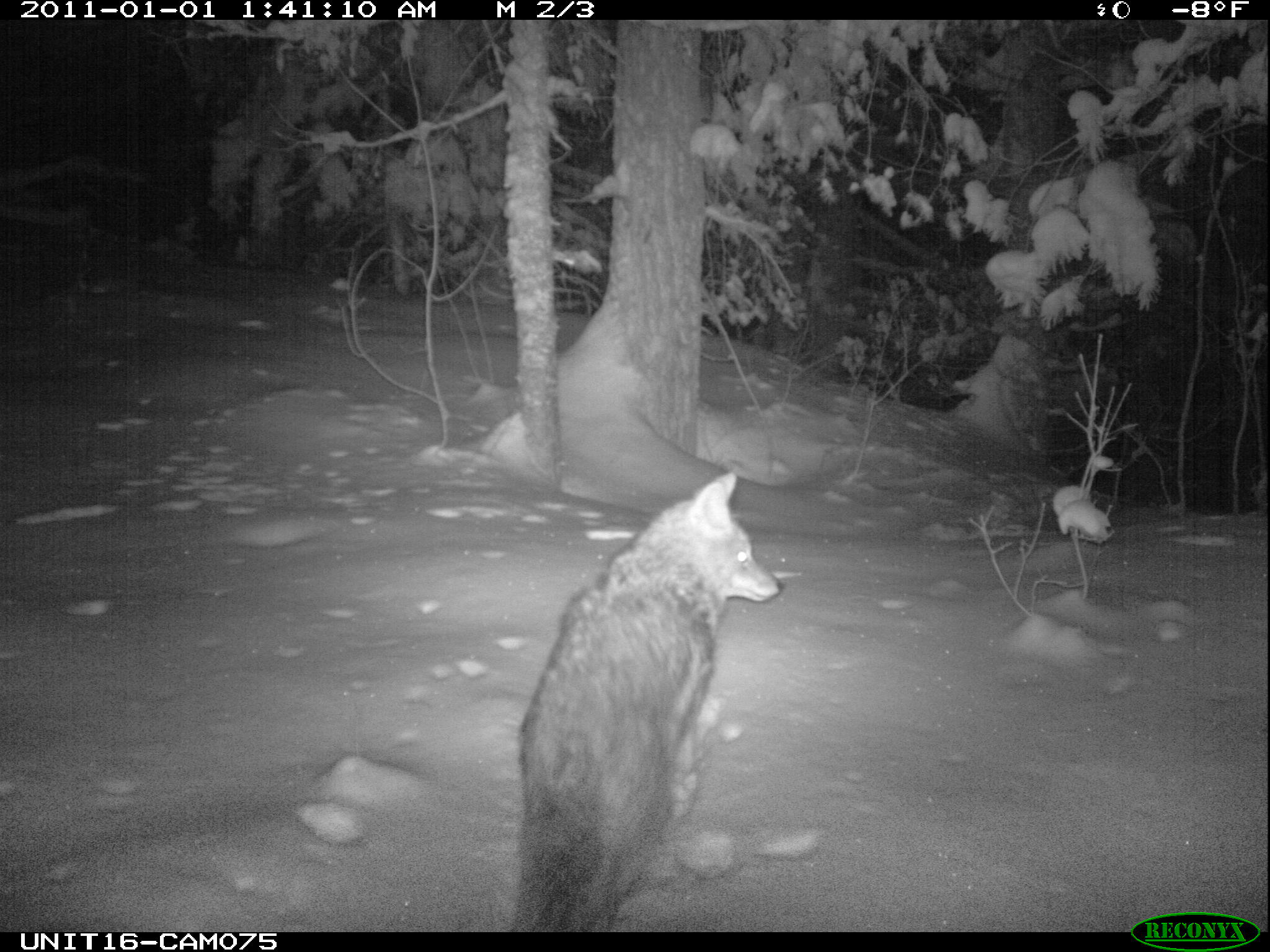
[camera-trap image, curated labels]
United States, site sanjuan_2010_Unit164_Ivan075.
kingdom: Animalia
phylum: Chordata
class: Mammalia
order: Carnivora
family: Canidae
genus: Canis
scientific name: Canis latrans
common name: coyote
Canis latrans (coyote).